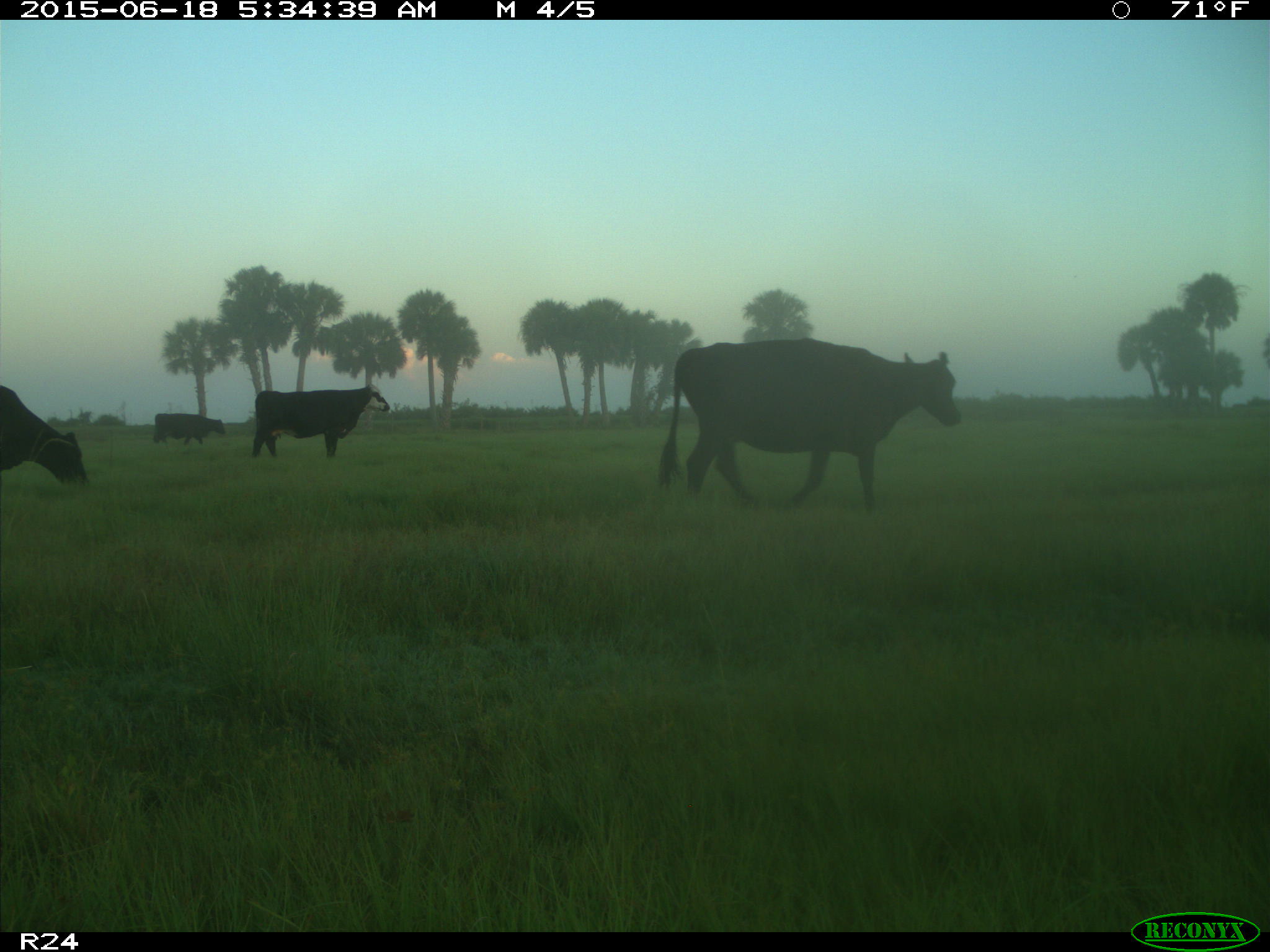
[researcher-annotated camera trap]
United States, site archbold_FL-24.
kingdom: Animalia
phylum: Chordata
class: Mammalia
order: Artiodactyla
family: Bovidae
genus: Bos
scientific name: Bos taurus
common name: domestic cow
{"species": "Bos taurus (domestic cow)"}